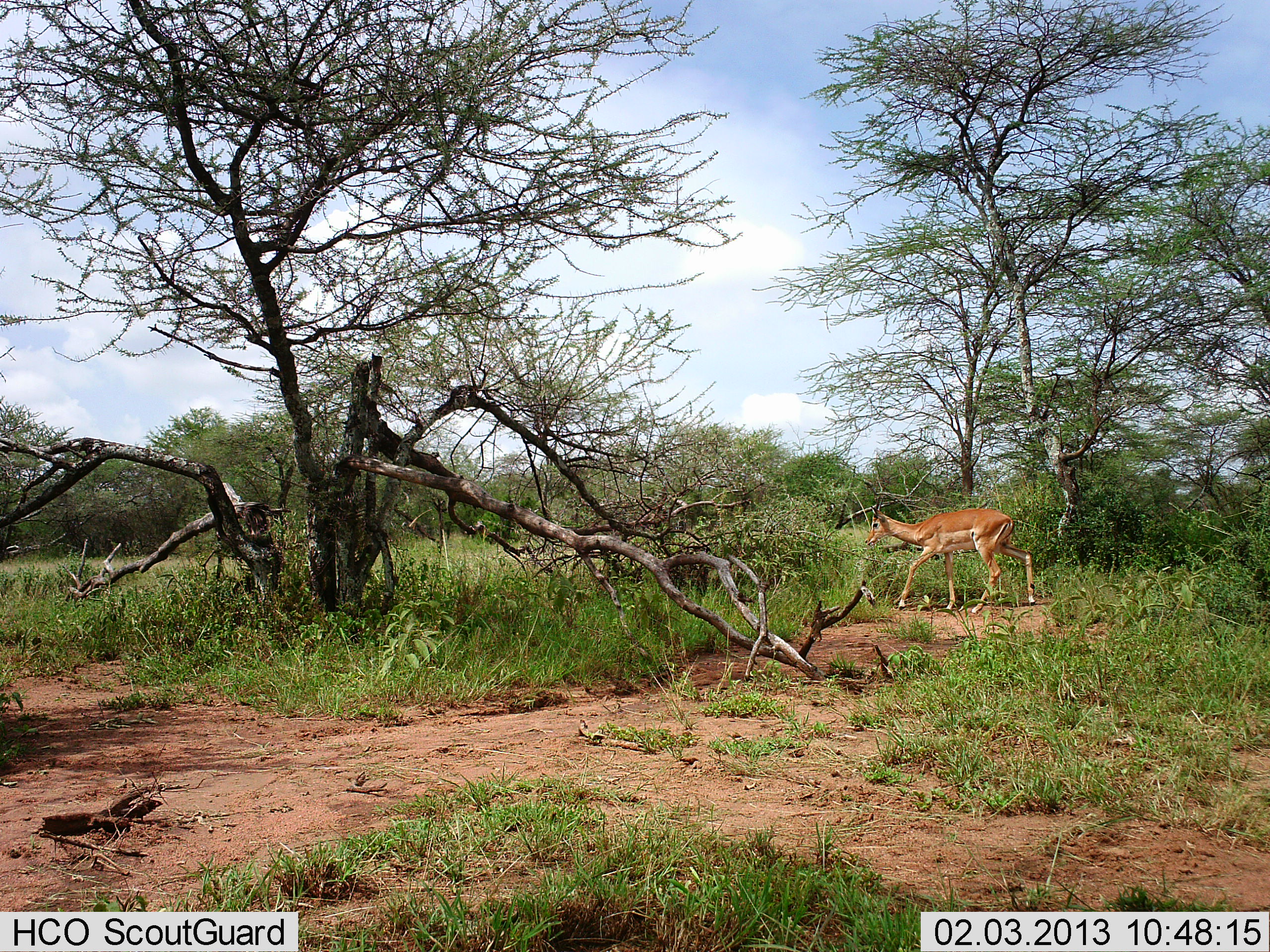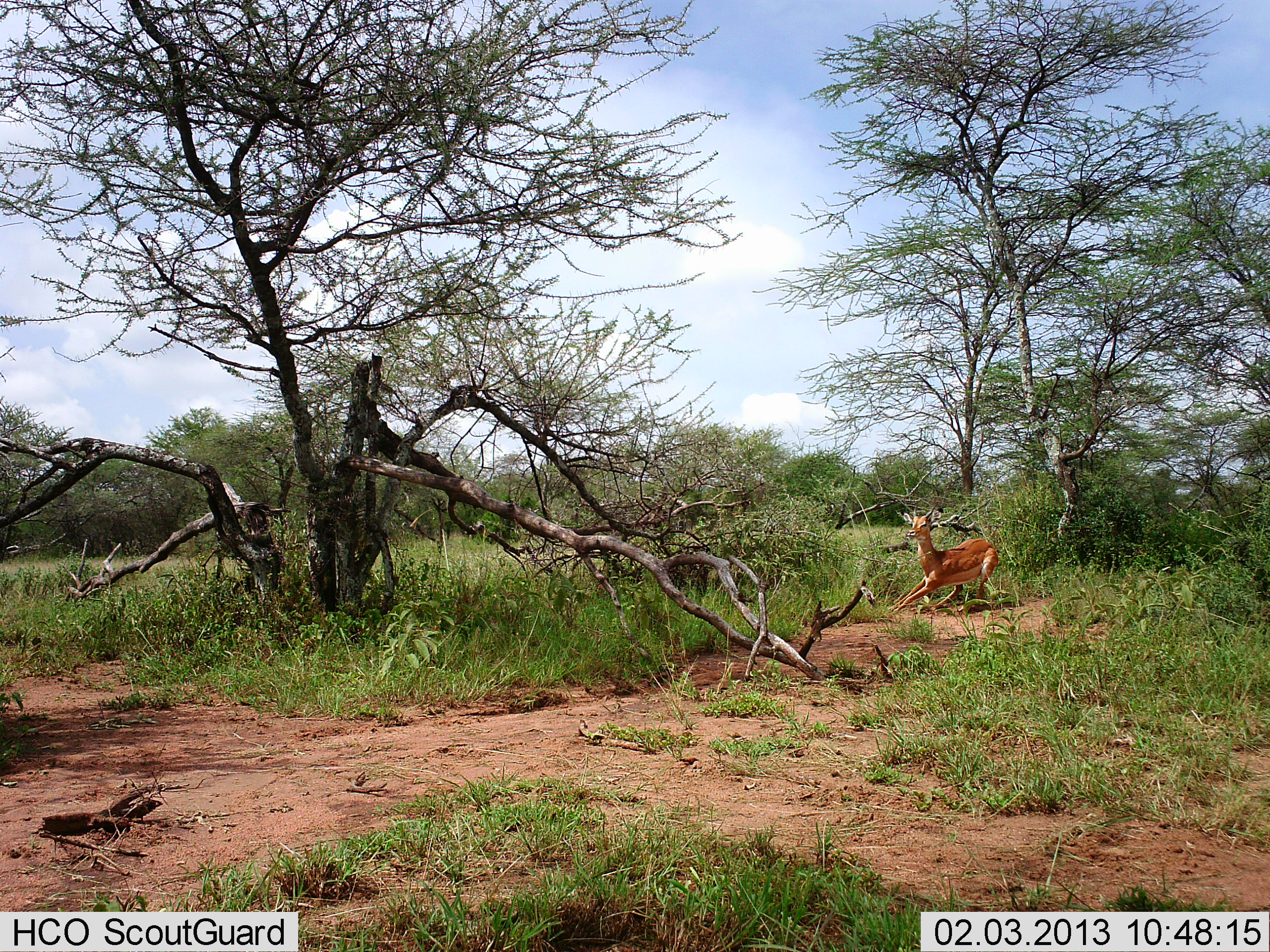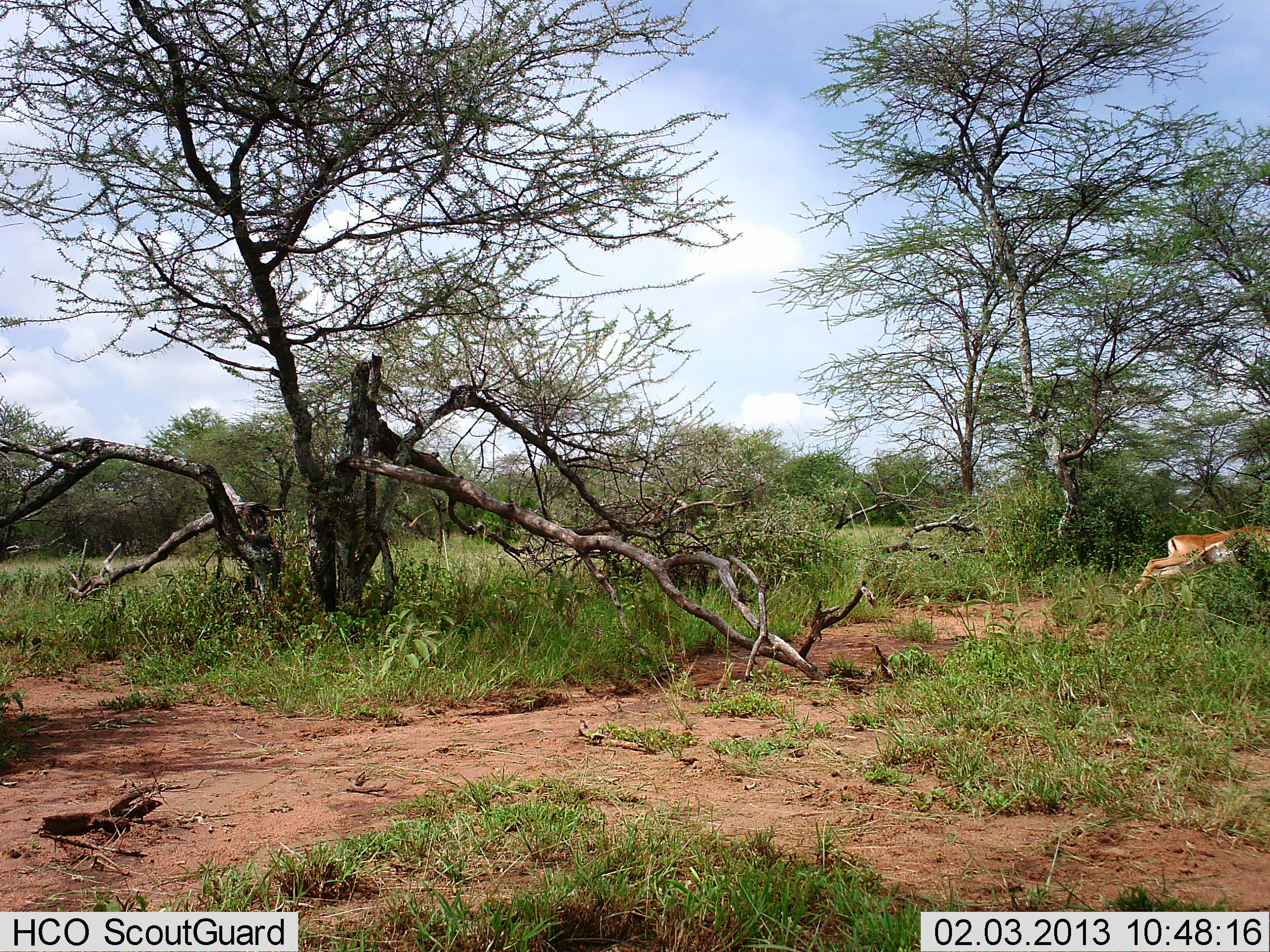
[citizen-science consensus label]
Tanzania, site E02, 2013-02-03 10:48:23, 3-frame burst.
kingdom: Animalia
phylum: Chordata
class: Mammalia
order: Artiodactyla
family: Bovidae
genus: Aepyceros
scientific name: Aepyceros melampus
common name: impala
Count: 1.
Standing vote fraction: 6%.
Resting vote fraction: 0%.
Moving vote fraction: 100%.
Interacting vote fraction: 0%.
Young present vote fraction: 0%.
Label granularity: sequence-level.